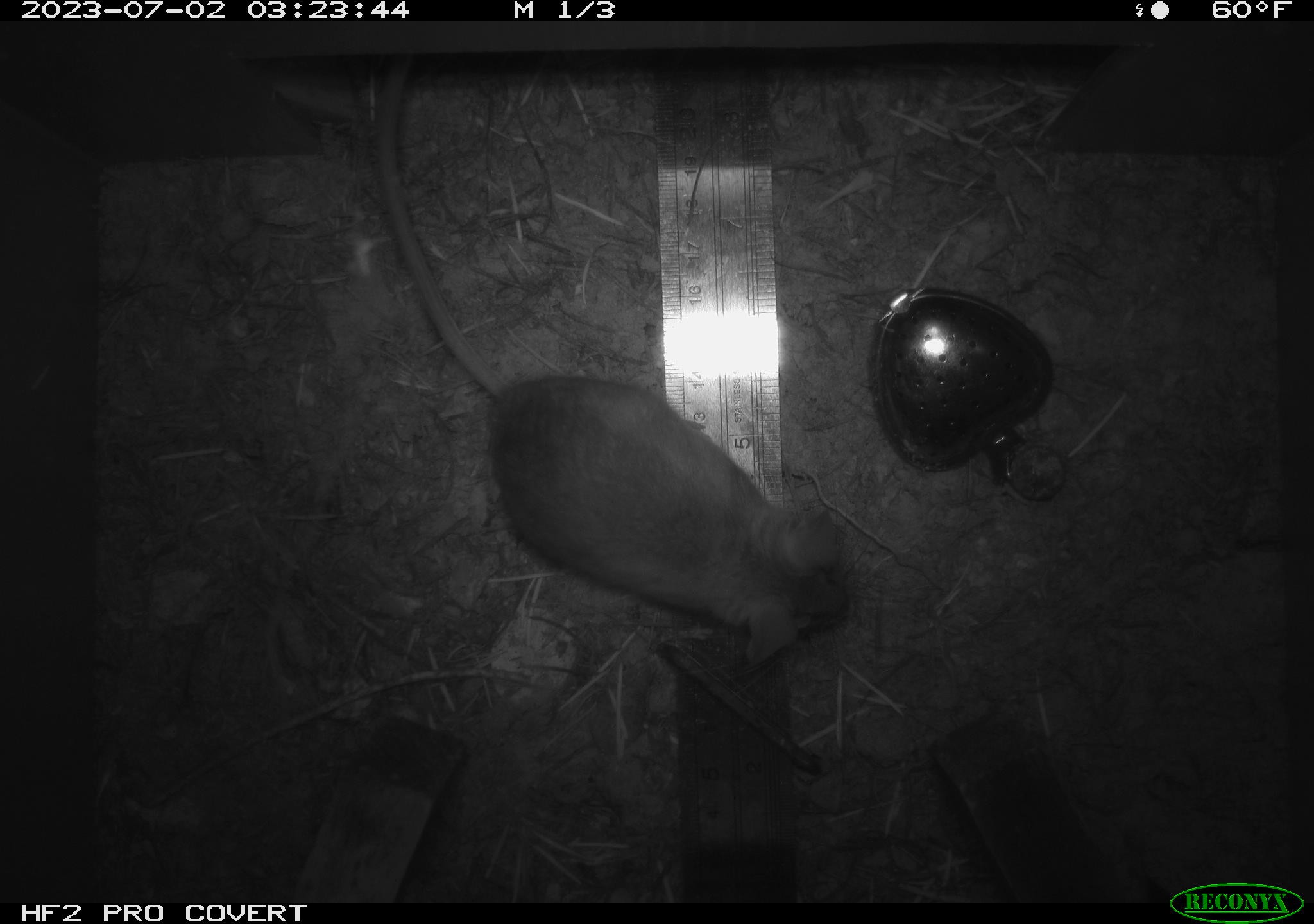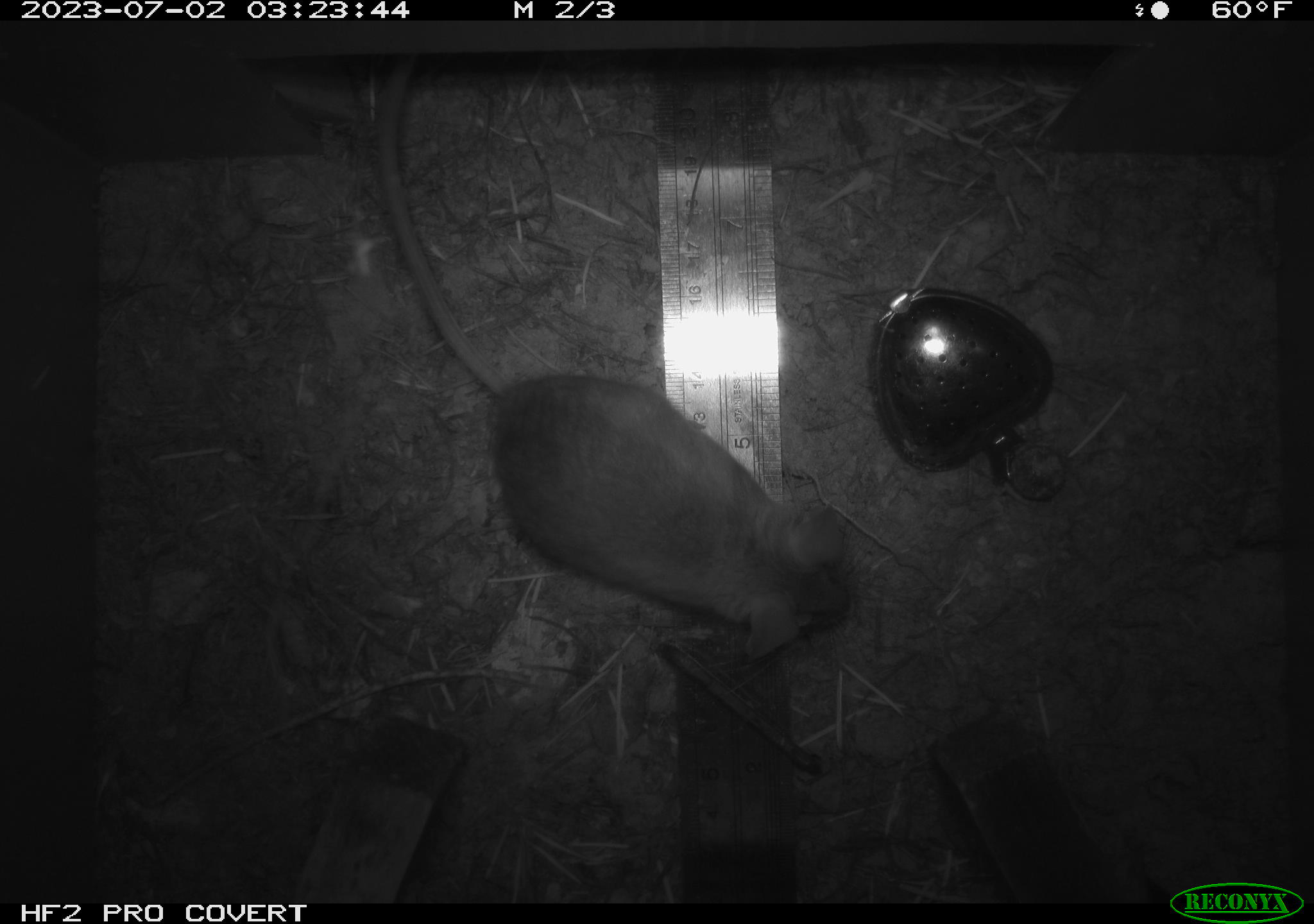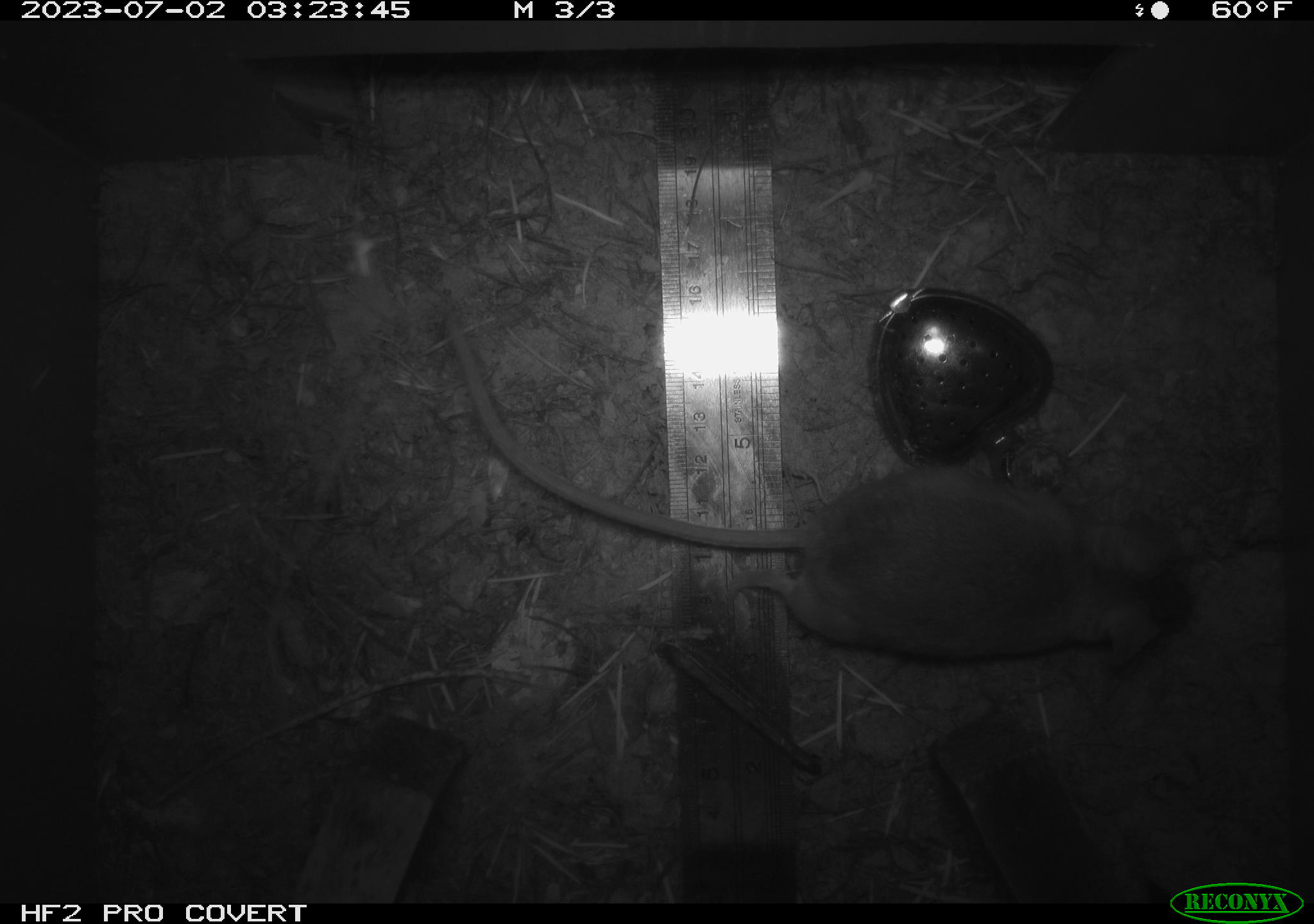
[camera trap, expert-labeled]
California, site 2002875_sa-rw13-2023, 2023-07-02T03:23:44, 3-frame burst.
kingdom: Animalia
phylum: Chordata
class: Mammalia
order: Rodentia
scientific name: Rodentia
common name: mouse species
Mouse species (Rodentia).